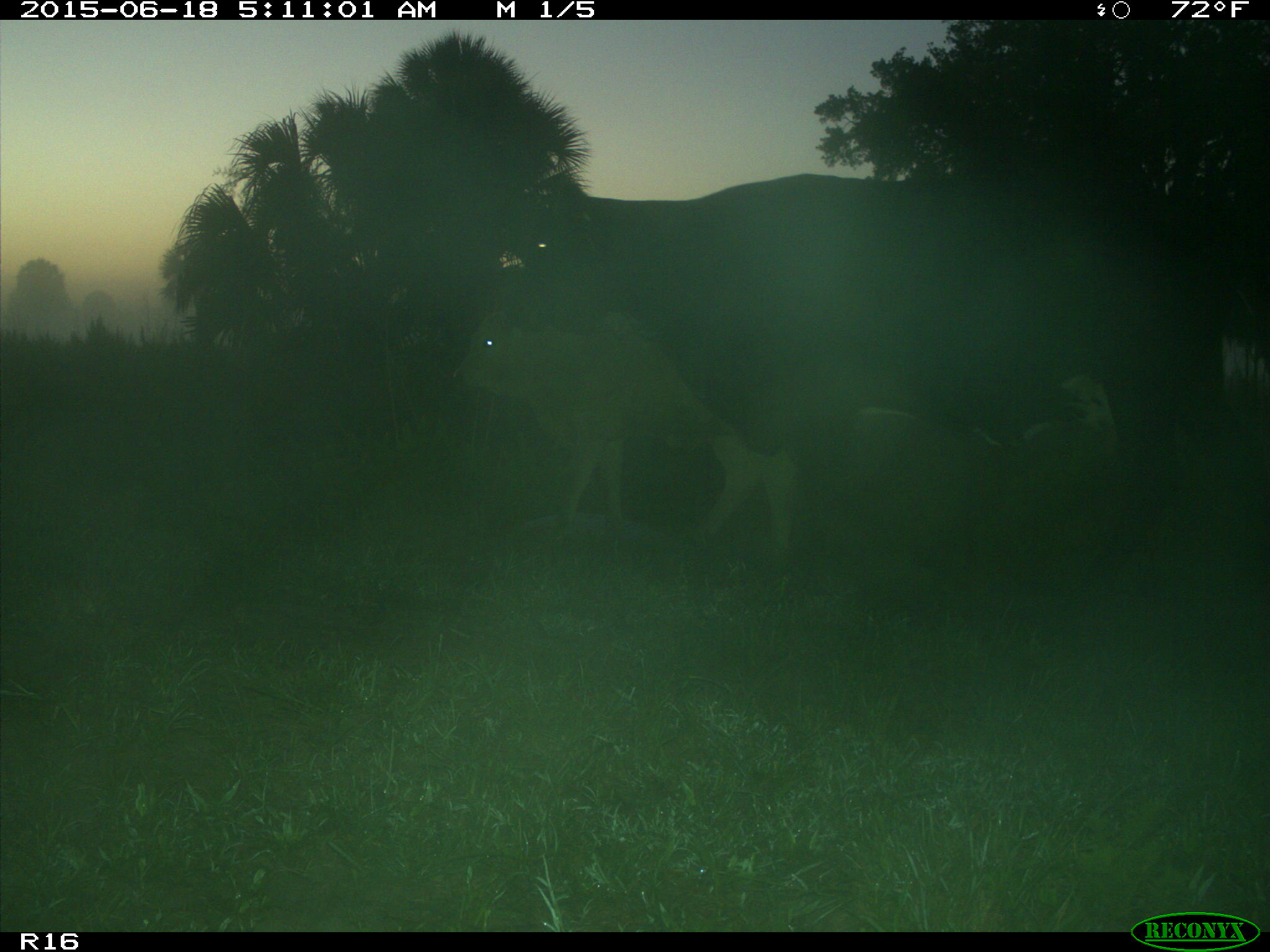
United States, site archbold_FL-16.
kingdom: Animalia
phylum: Chordata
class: Mammalia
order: Artiodactyla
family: Bovidae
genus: Bos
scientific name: Bos taurus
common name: domestic cow